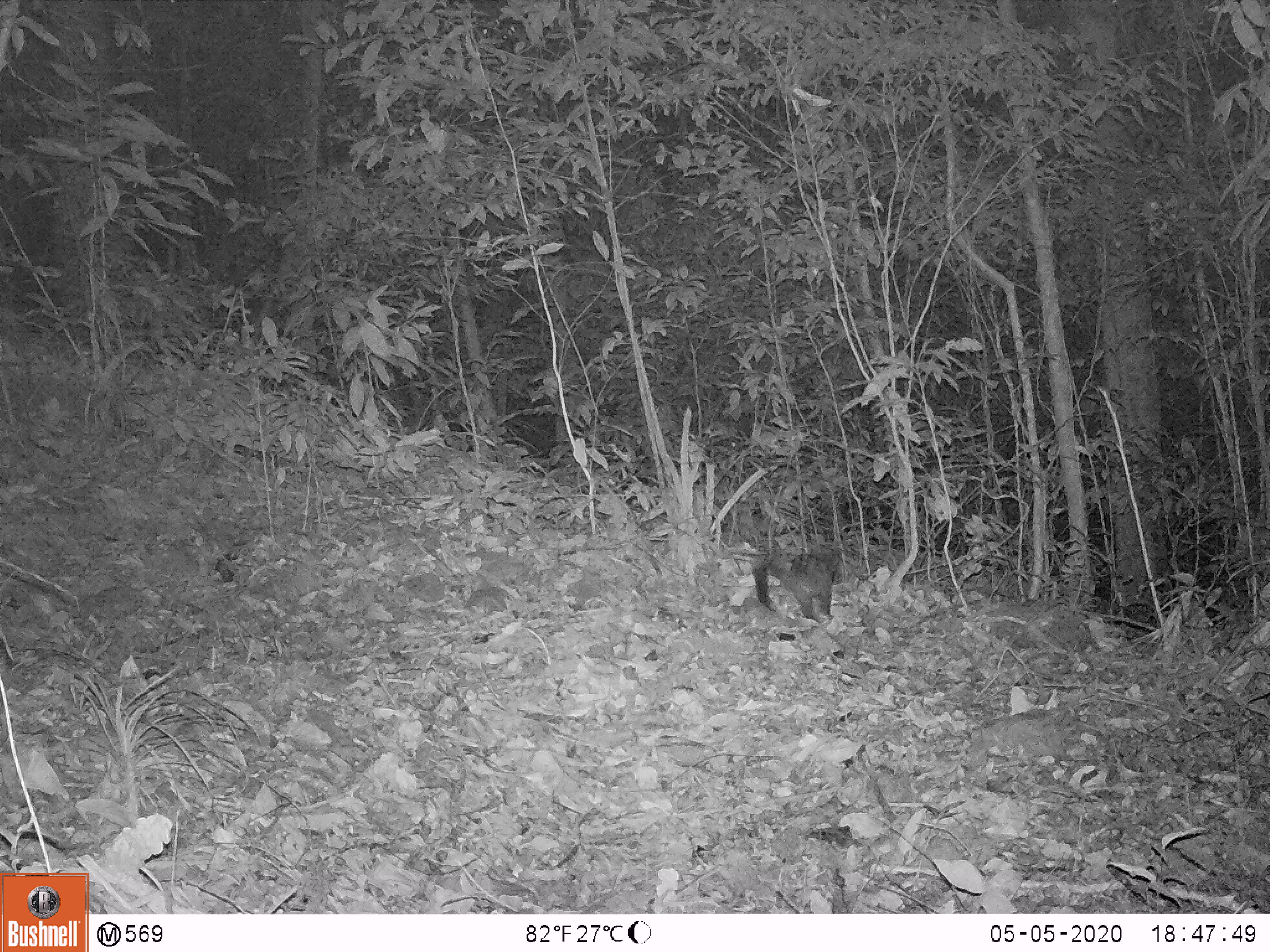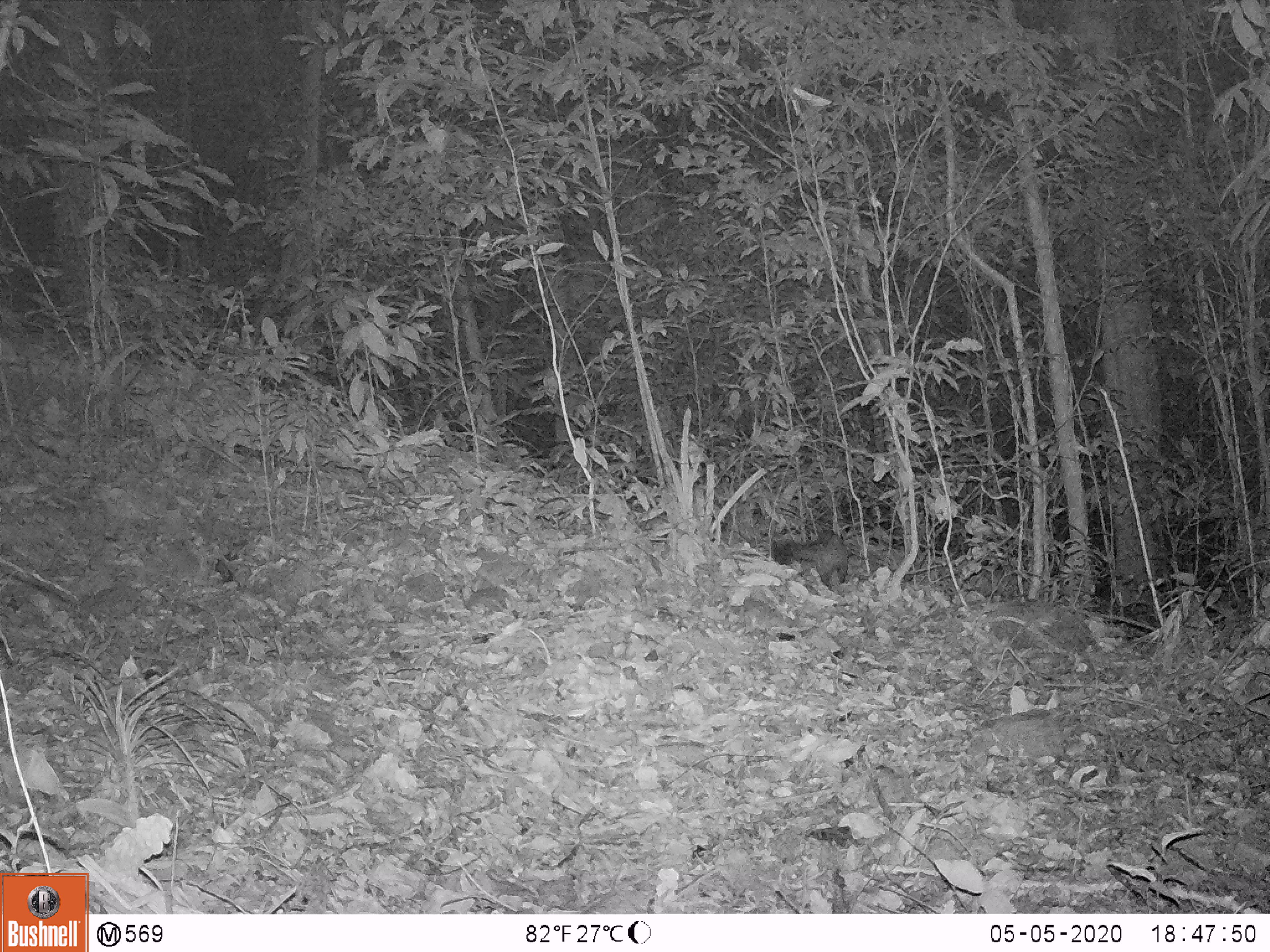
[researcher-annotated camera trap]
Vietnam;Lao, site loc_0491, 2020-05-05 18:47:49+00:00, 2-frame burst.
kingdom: Animalia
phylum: Chordata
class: Mammalia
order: Carnivora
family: Viverridae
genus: Paradoxurus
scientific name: Paradoxurus hermaphroditus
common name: common palm civet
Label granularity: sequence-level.